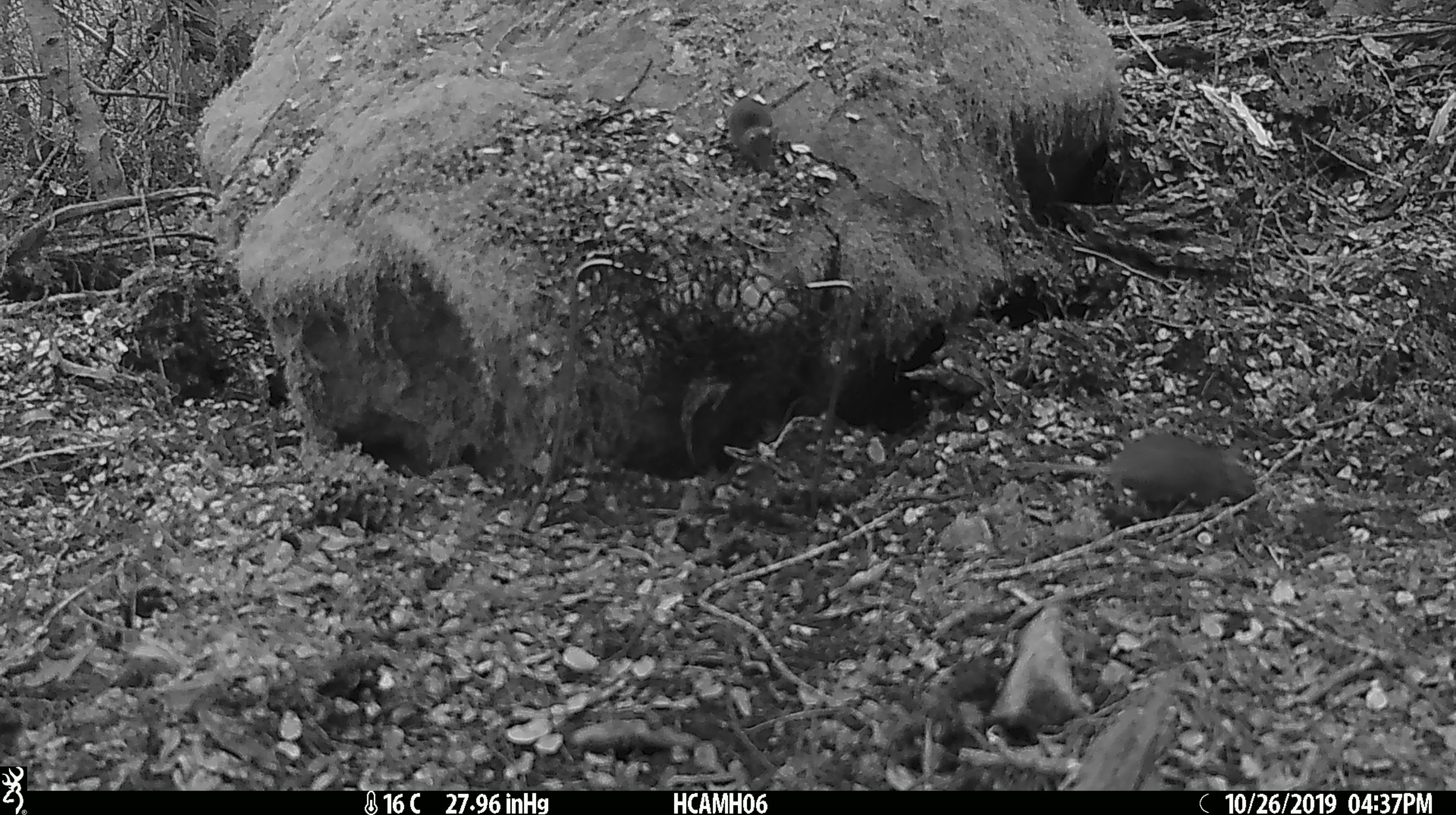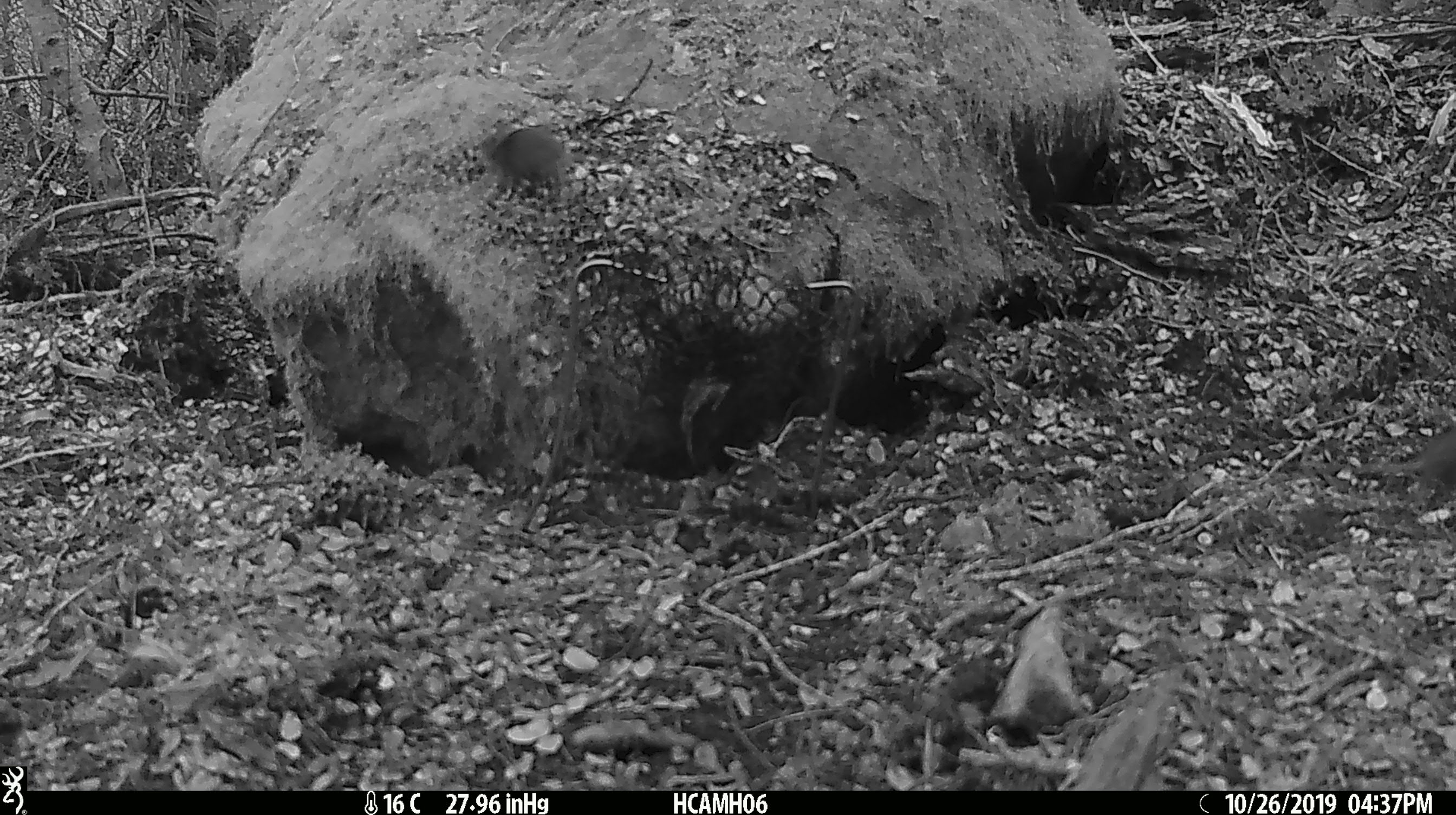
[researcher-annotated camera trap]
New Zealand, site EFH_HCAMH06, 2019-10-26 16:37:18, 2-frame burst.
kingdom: Animalia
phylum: Chordata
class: Mammalia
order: Rodentia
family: Muridae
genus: Mus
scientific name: Mus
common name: mouse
Mouse (Mus).